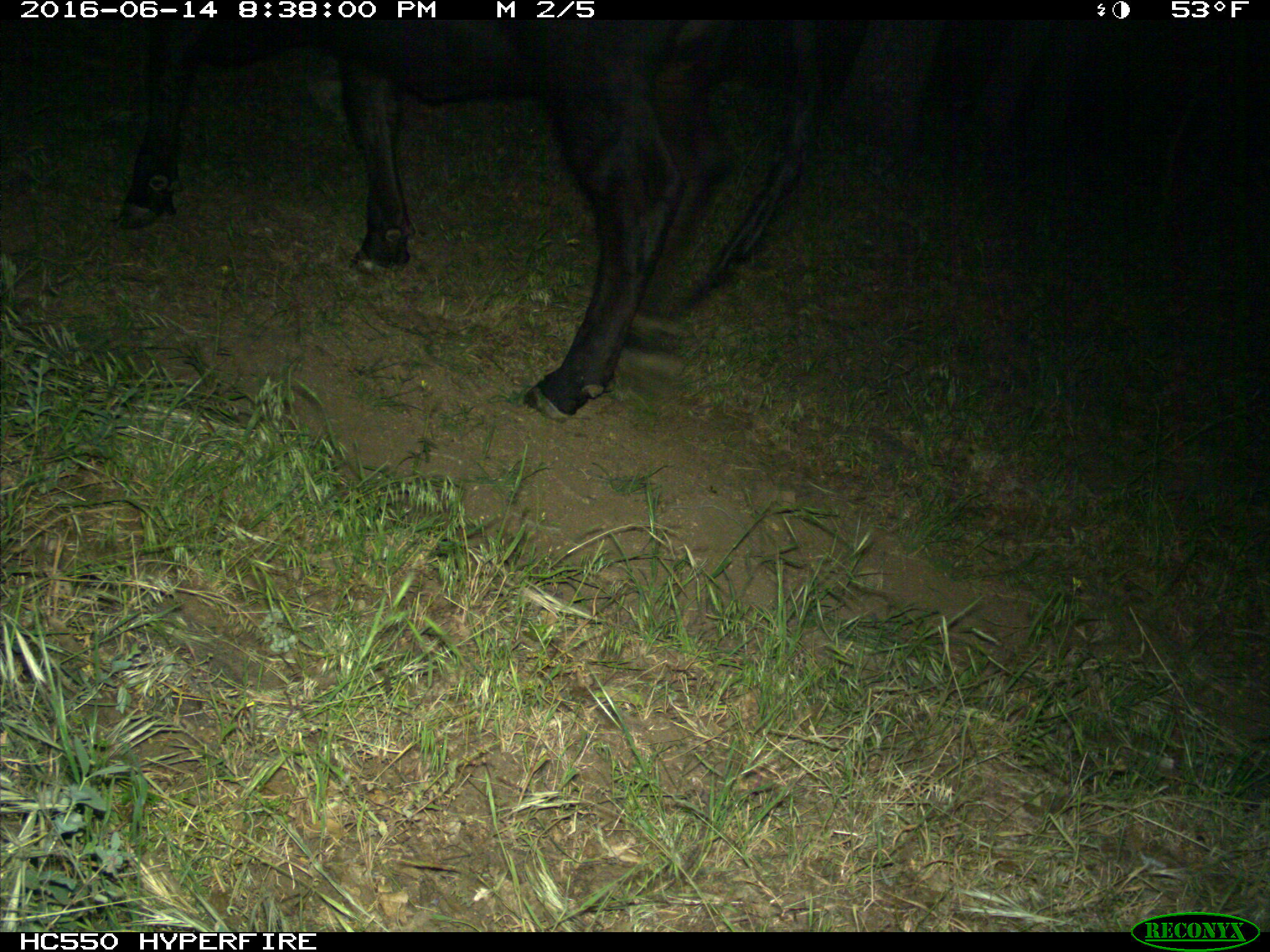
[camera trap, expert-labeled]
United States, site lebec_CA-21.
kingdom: Animalia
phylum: Chordata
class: Mammalia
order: Artiodactyla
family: Bovidae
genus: Bos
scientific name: Bos taurus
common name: domestic cow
Bos taurus (domestic cow).